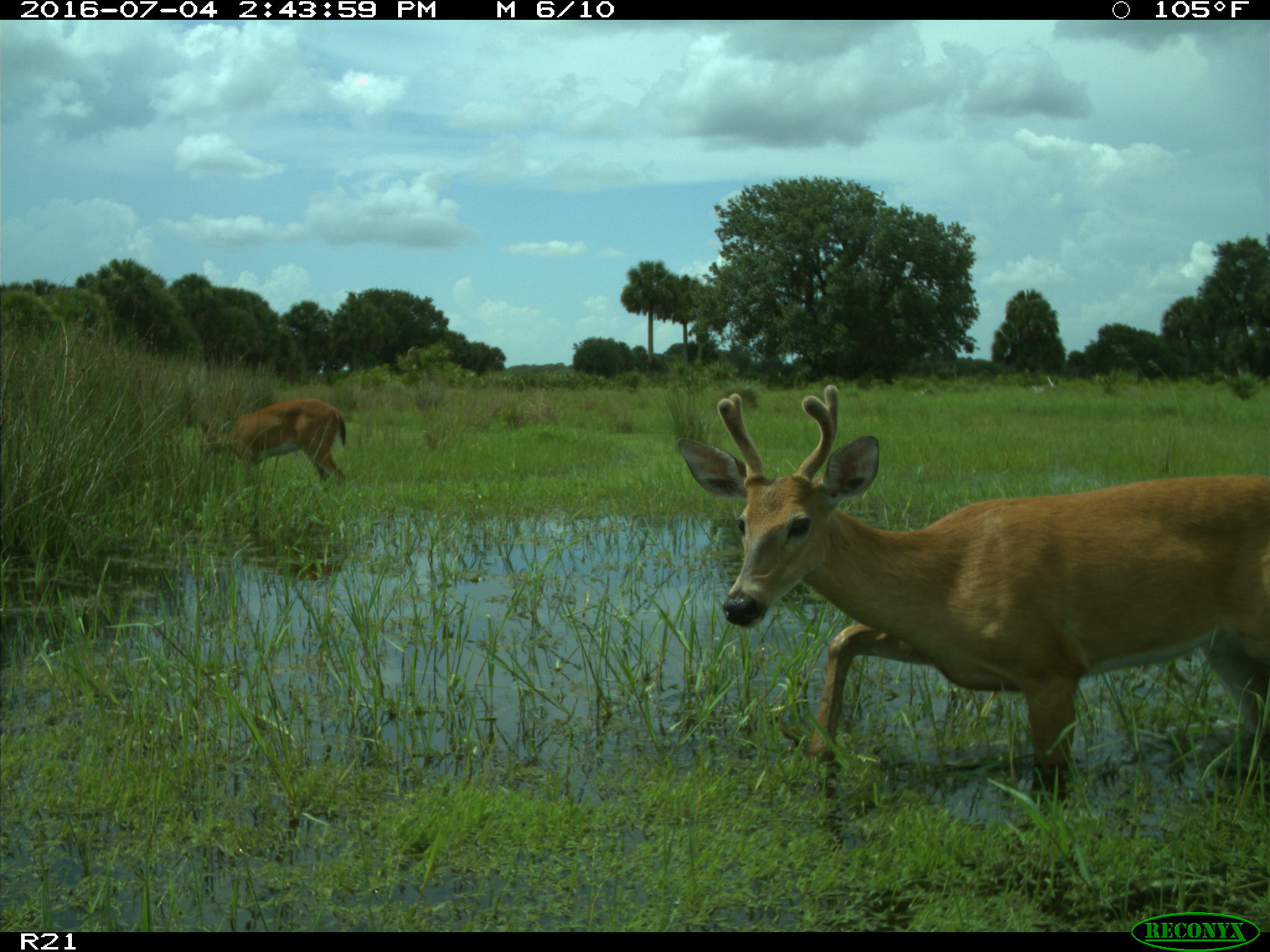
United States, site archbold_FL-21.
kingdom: Animalia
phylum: Chordata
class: Mammalia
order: Artiodactyla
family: Cervidae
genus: Odocoileus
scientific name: Odocoileus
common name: deer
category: unidentified deer